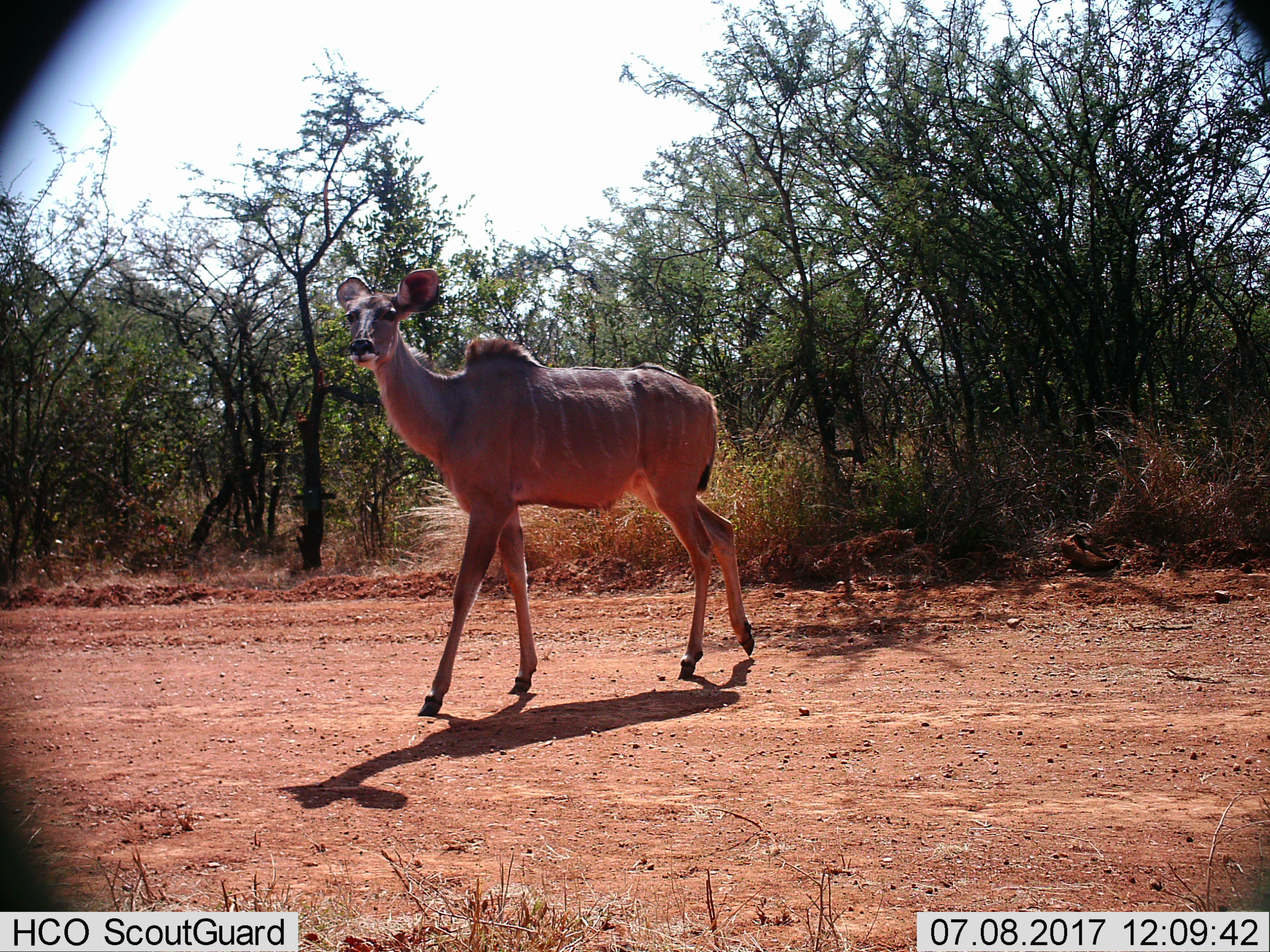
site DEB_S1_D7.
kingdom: Animalia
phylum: Chordata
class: Mammalia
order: Artiodactyla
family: Bovidae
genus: Tragelaphus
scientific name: Tragelaphus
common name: kudu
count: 1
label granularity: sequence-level